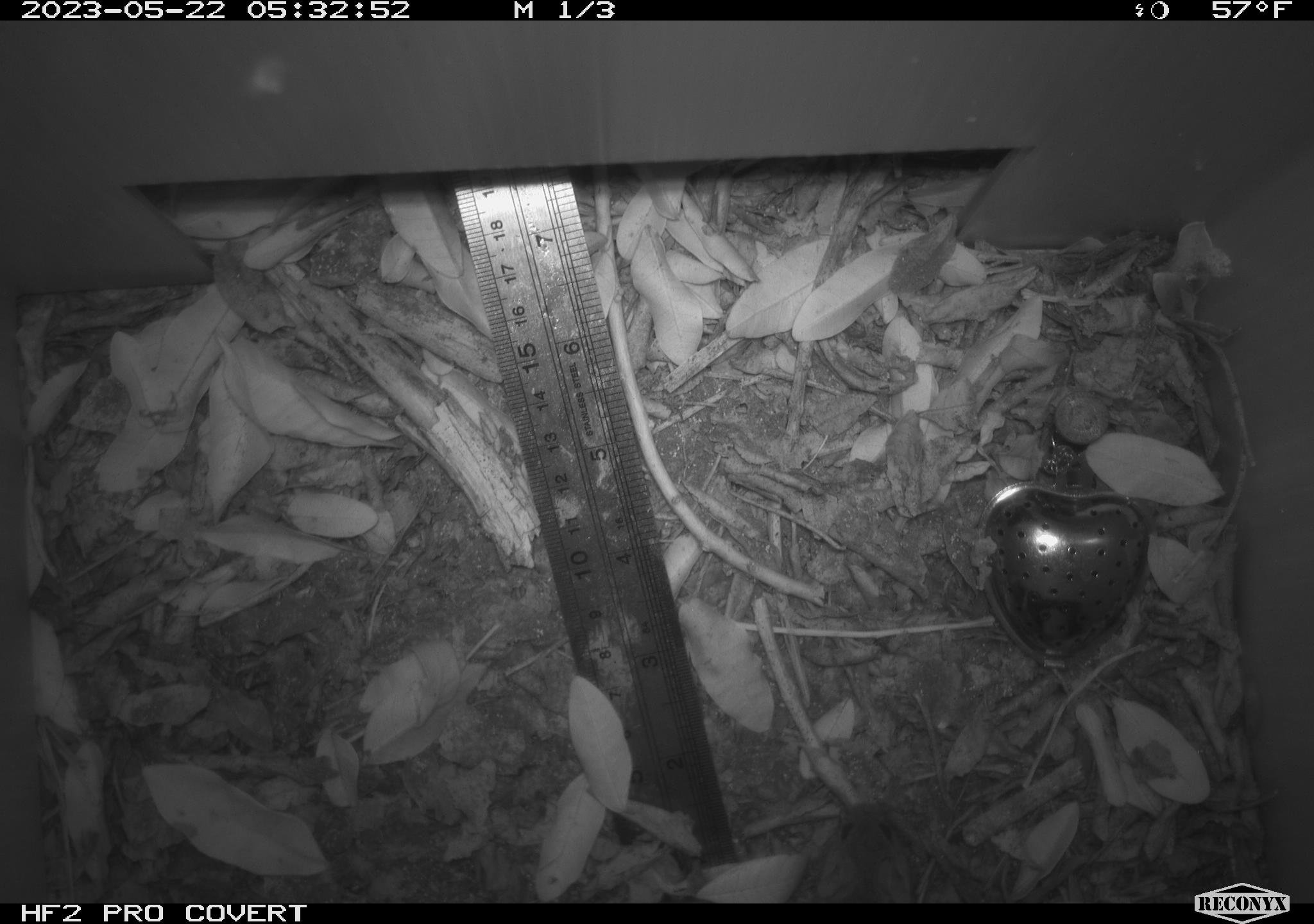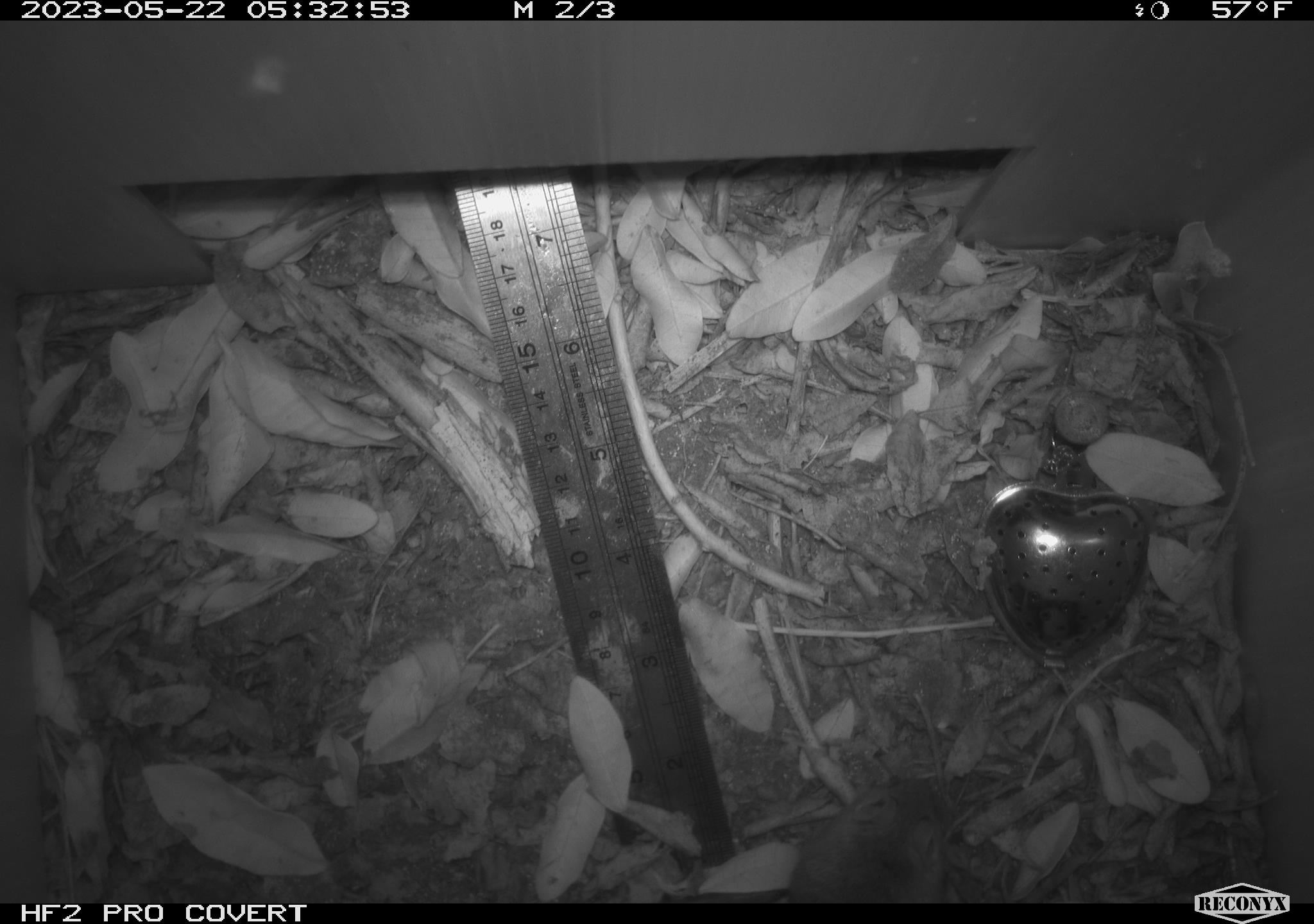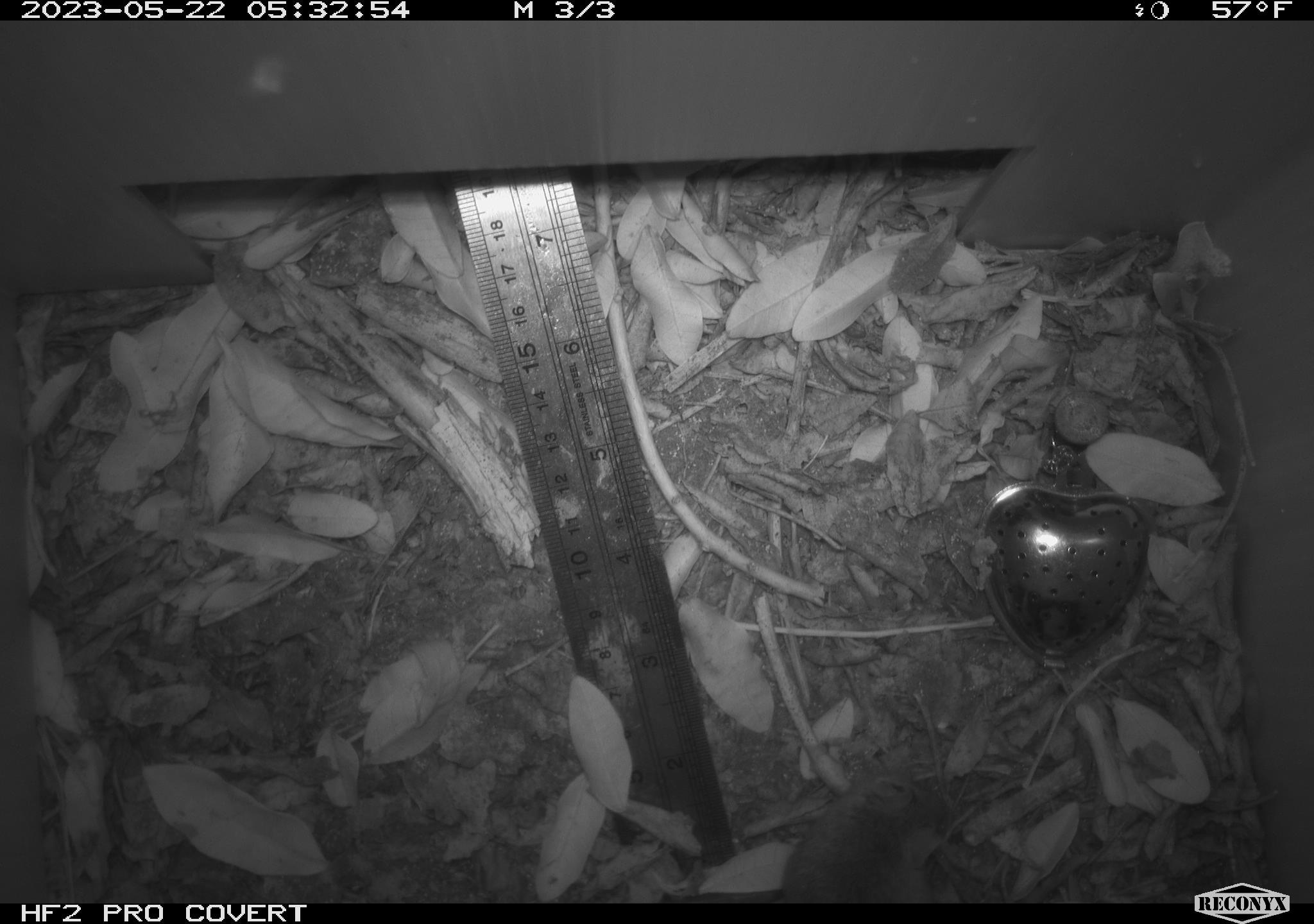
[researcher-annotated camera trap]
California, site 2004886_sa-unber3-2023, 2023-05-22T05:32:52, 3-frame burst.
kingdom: Animalia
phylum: Chordata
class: Mammalia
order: Rodentia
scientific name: Rodentia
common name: mouse species